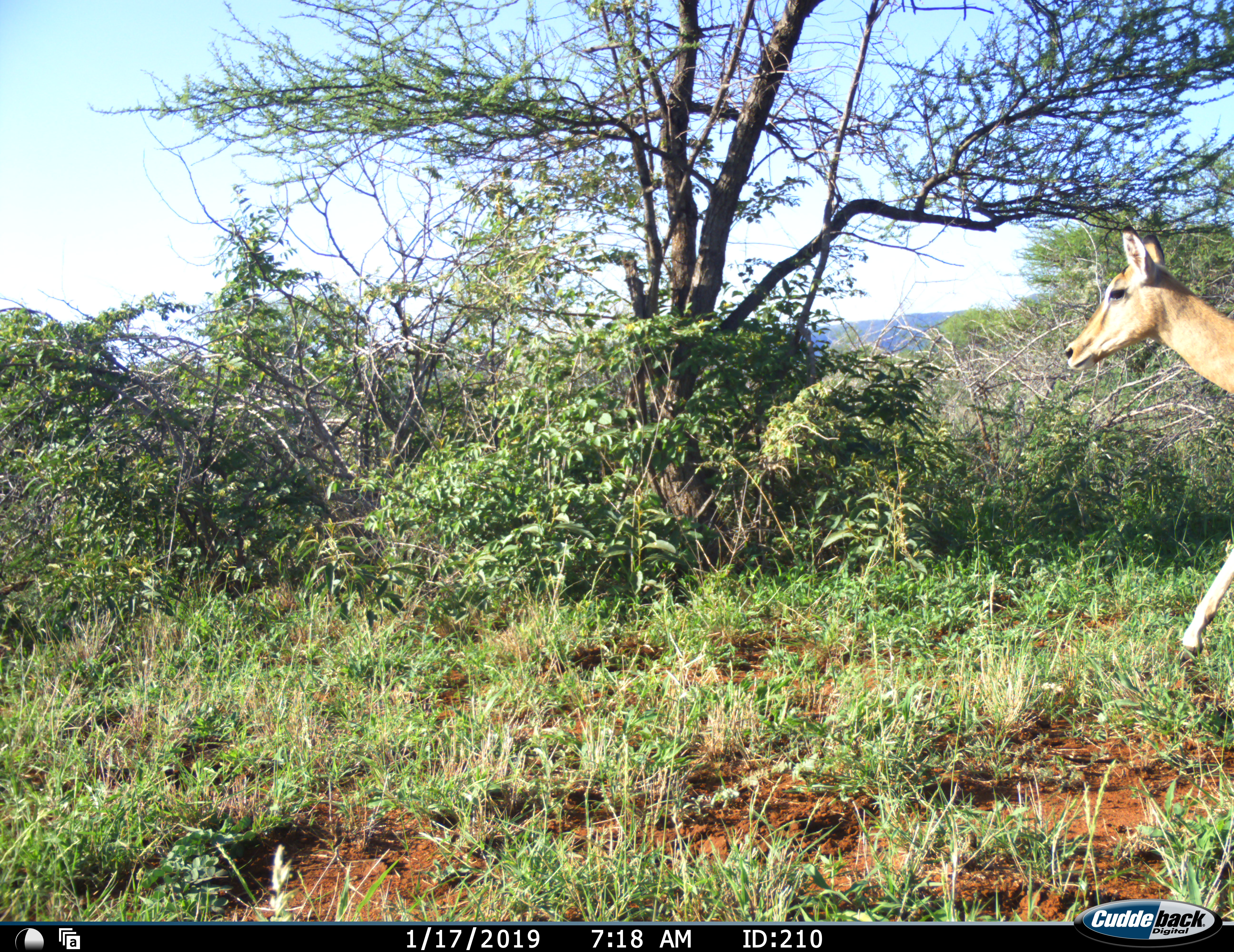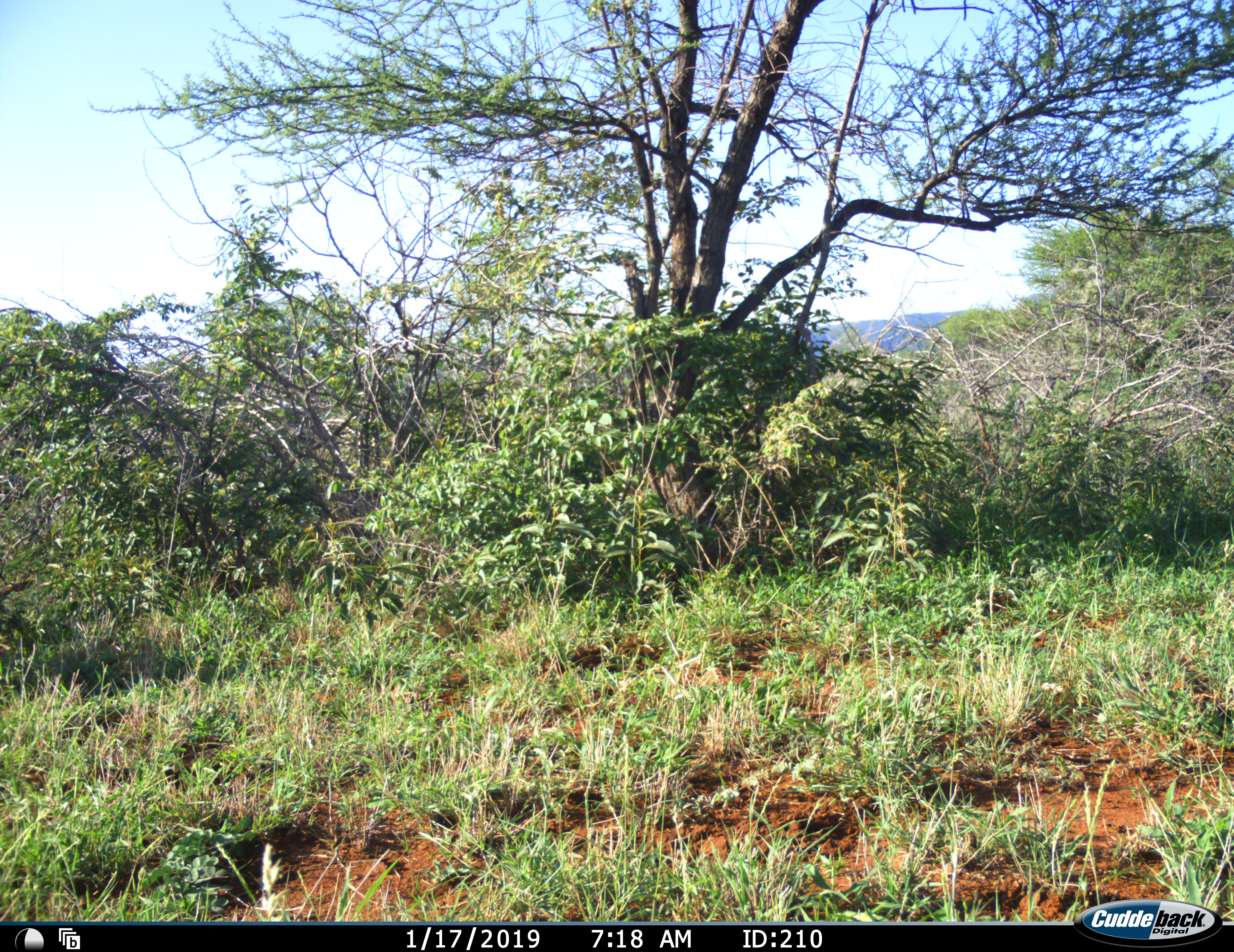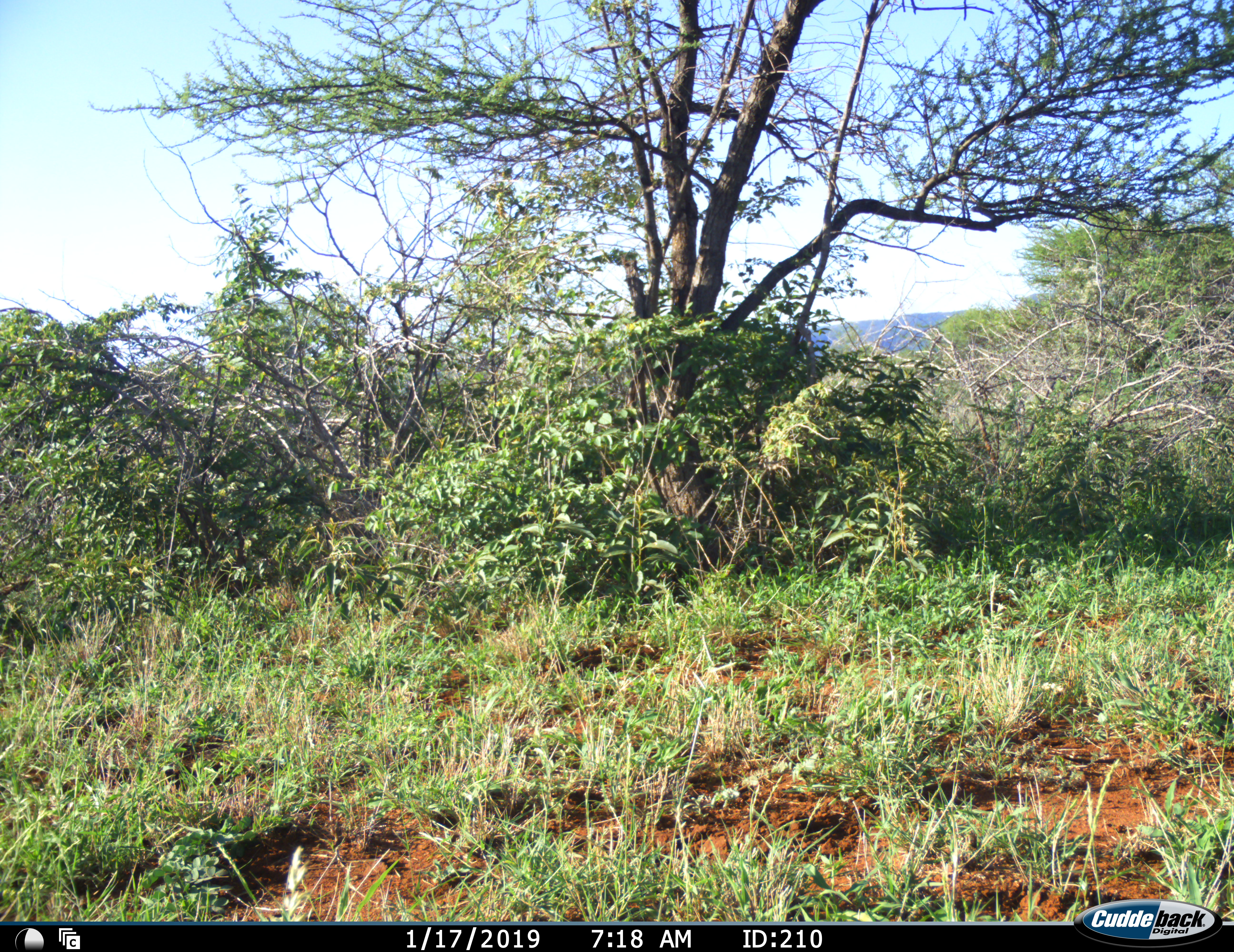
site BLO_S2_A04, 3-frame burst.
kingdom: Animalia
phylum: Chordata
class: Mammalia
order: Artiodactyla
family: Bovidae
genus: Aepyceros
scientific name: Aepyceros melampus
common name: impala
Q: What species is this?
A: Impala (Aepyceros melampus).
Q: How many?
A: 1.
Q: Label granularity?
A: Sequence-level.